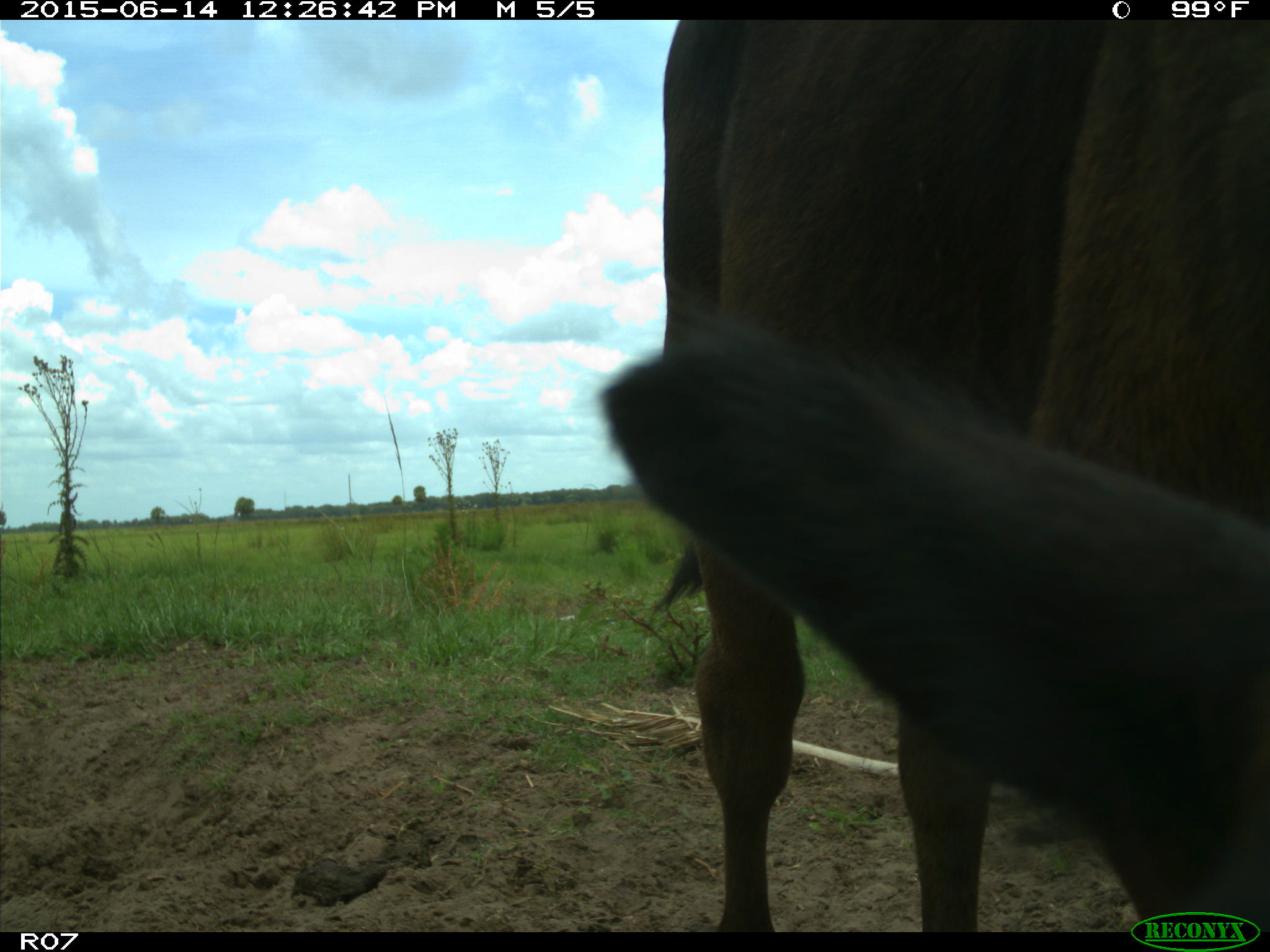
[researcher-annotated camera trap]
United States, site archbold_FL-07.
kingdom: Animalia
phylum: Chordata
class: Mammalia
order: Artiodactyla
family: Bovidae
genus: Bos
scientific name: Bos taurus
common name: domestic cow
Bos taurus (domestic cow).